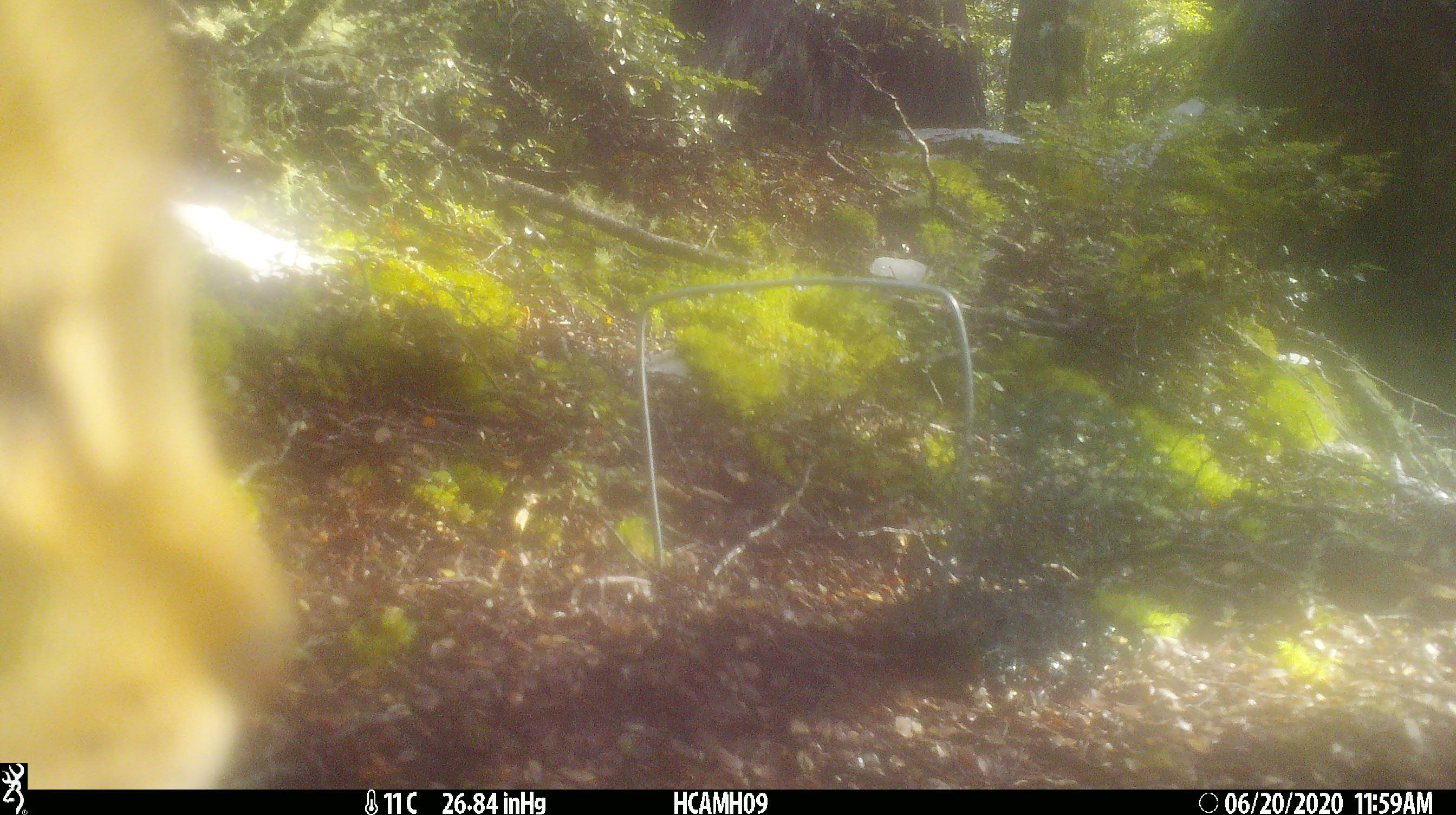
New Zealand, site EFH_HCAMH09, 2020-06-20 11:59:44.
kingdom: Animalia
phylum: Chordata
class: Mammalia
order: Carnivora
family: Felidae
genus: Felis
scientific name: Felis catus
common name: domestic cat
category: cat